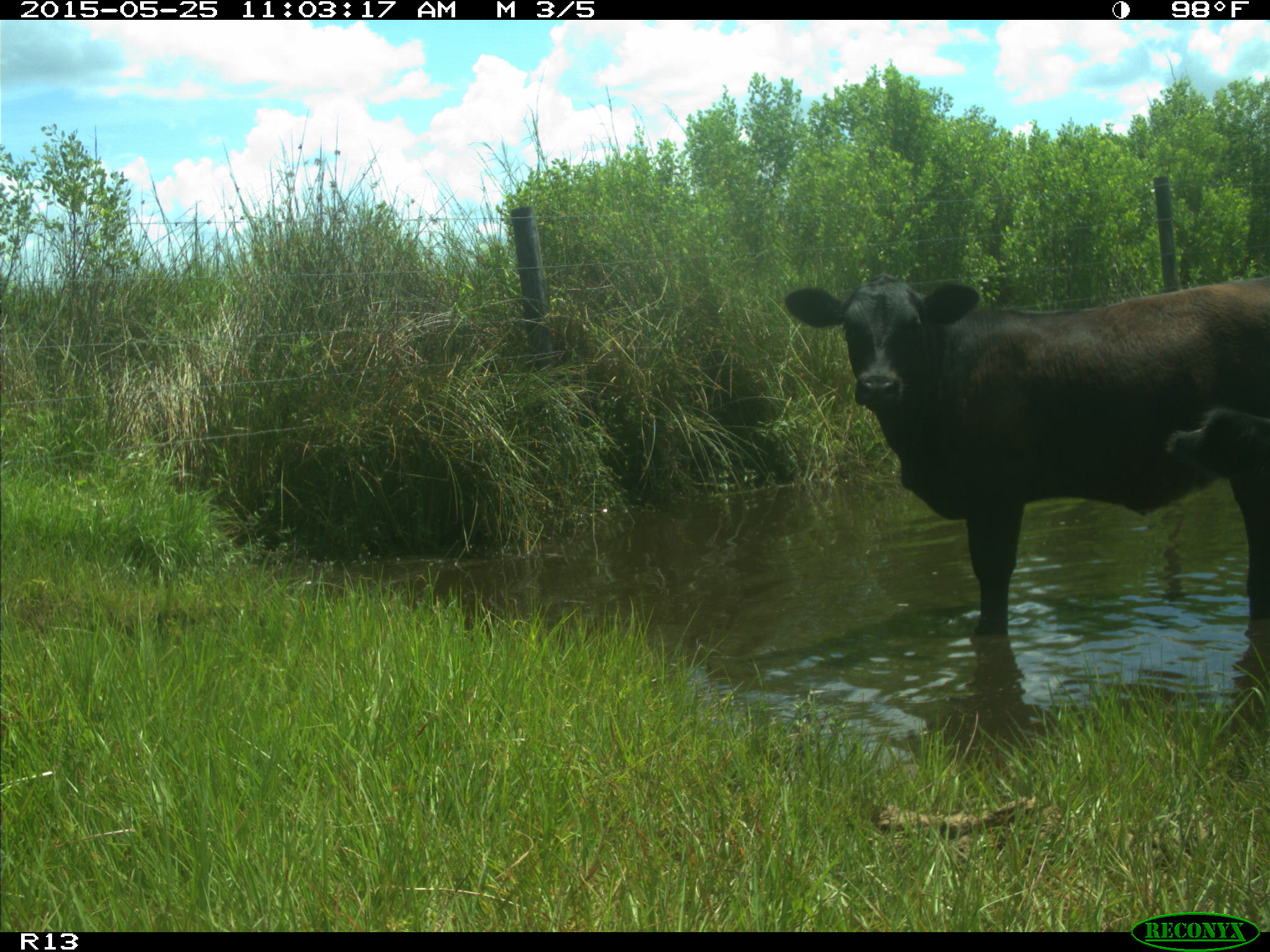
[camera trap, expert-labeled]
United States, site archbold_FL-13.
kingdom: Animalia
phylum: Chordata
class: Mammalia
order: Artiodactyla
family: Bovidae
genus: Bos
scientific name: Bos taurus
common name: domestic cow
Bos taurus (domestic cow).